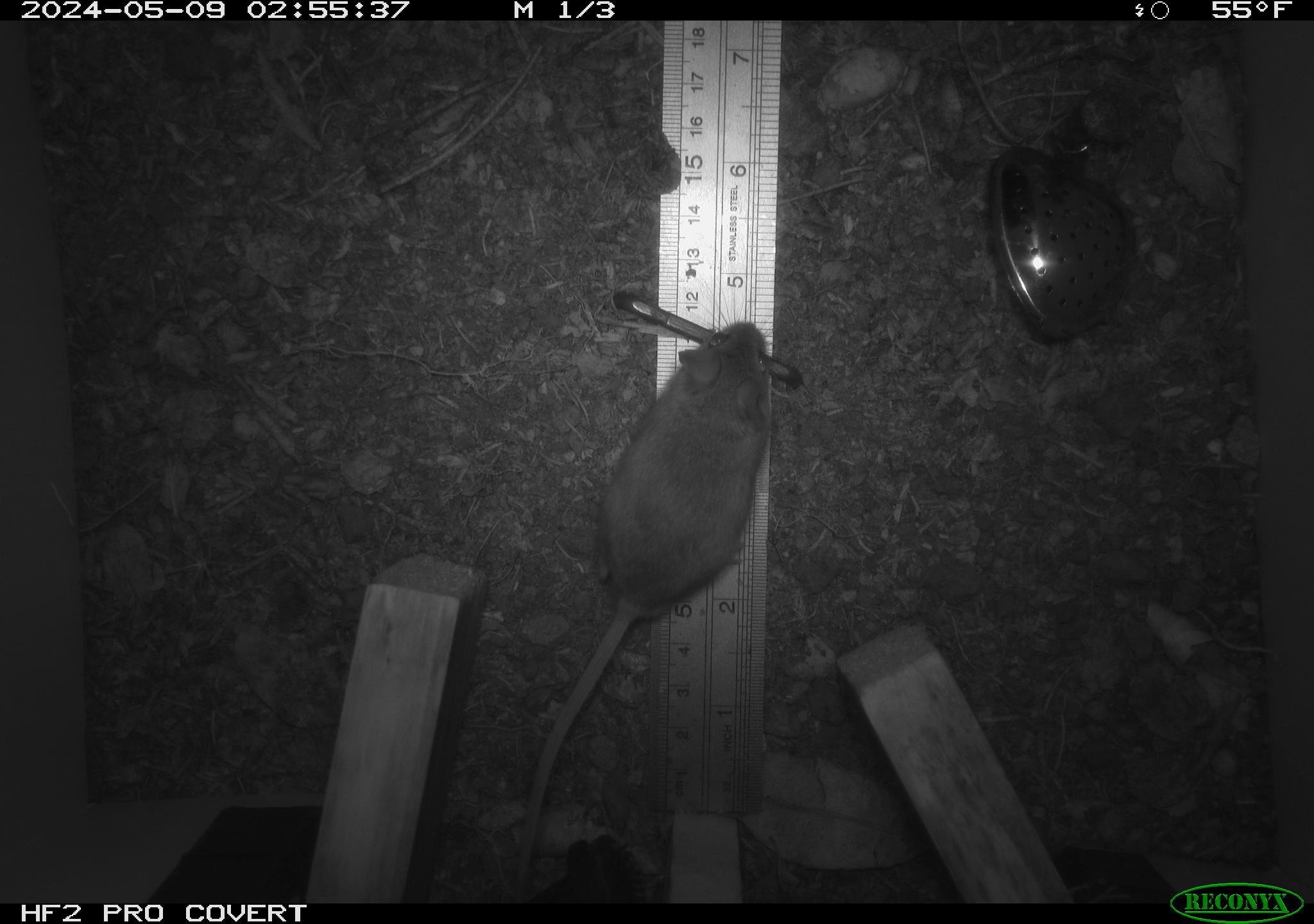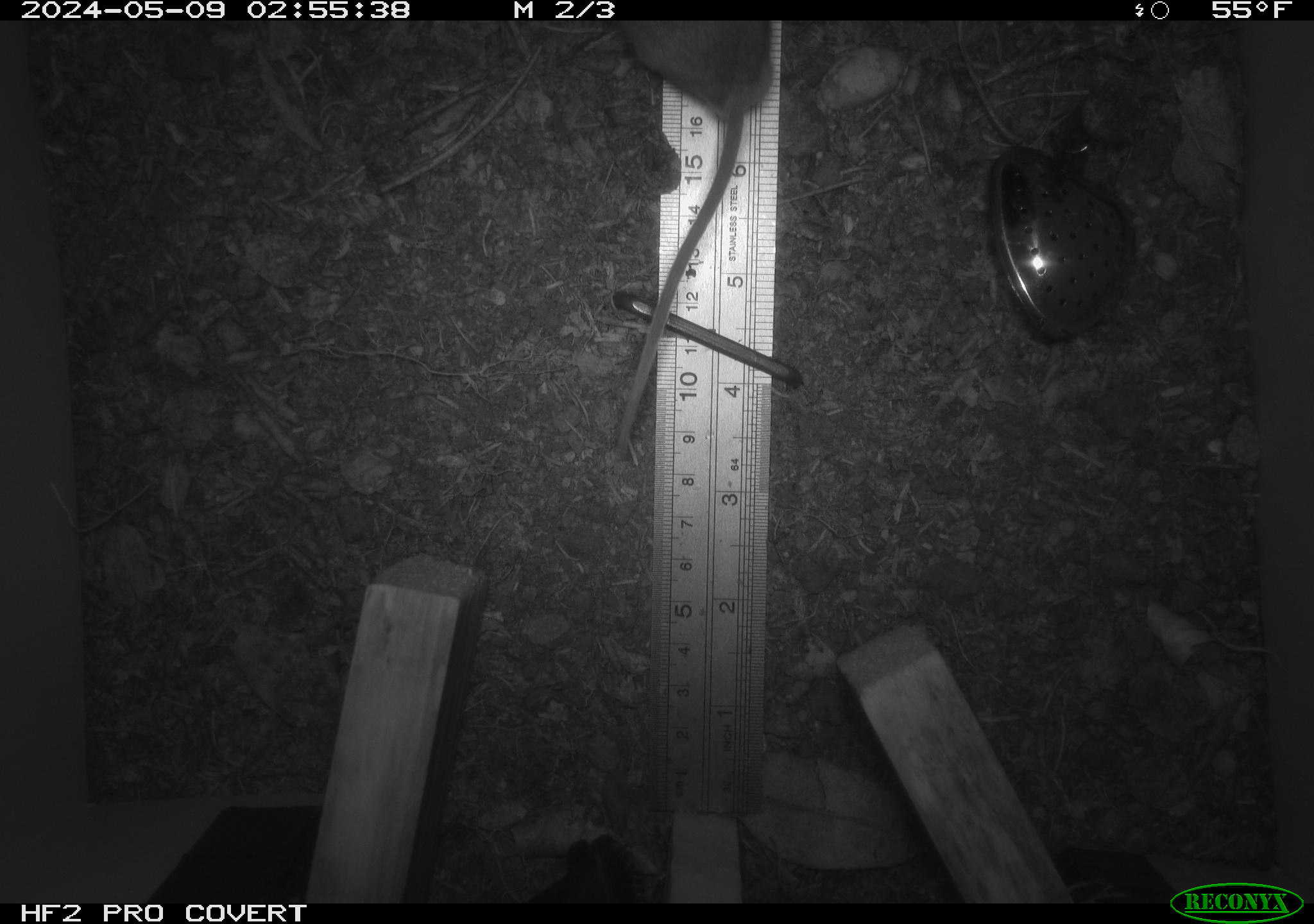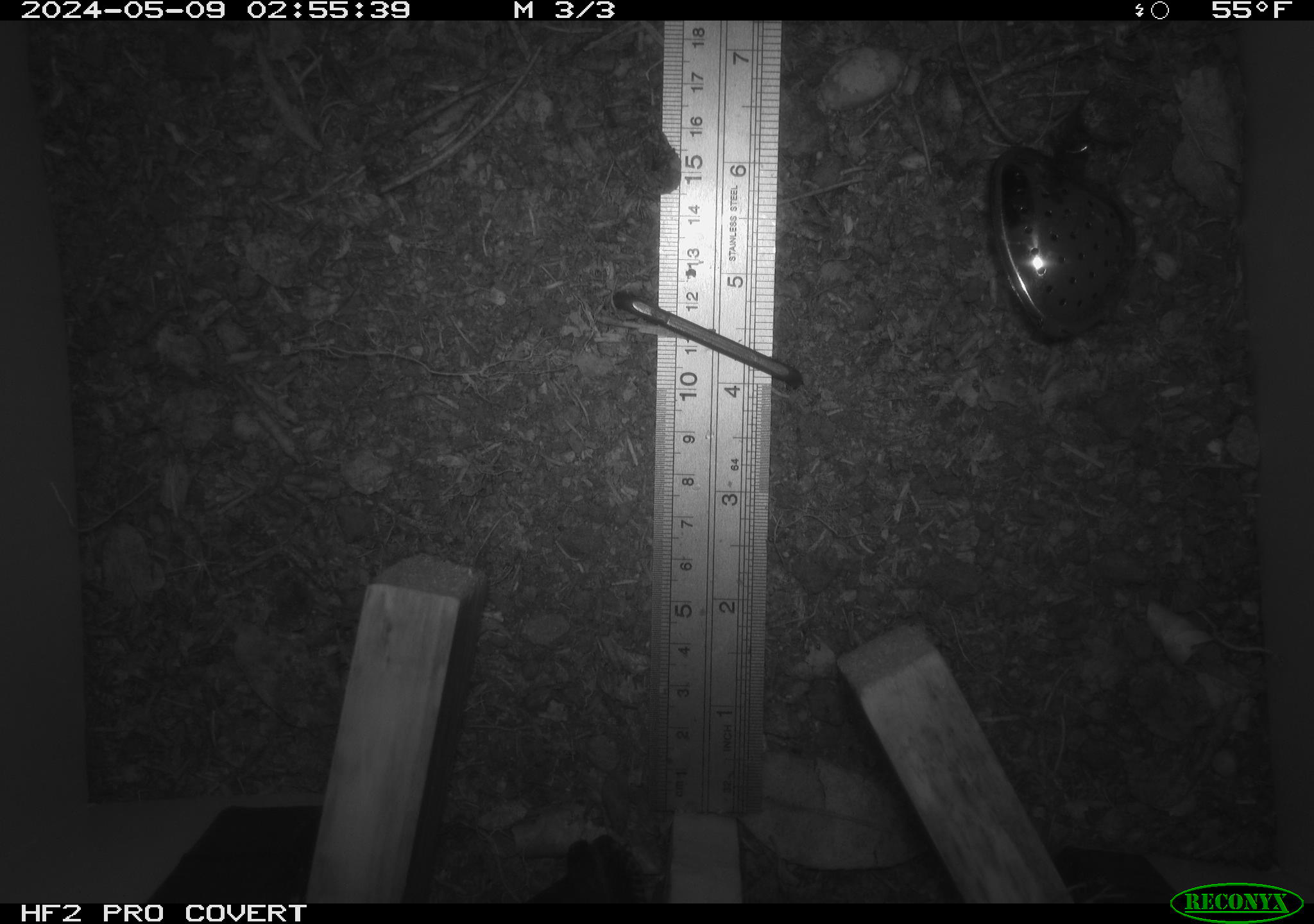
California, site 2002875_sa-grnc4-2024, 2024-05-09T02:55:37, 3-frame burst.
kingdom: Animalia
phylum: Chordata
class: Mammalia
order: Rodentia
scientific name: Rodentia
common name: rodent